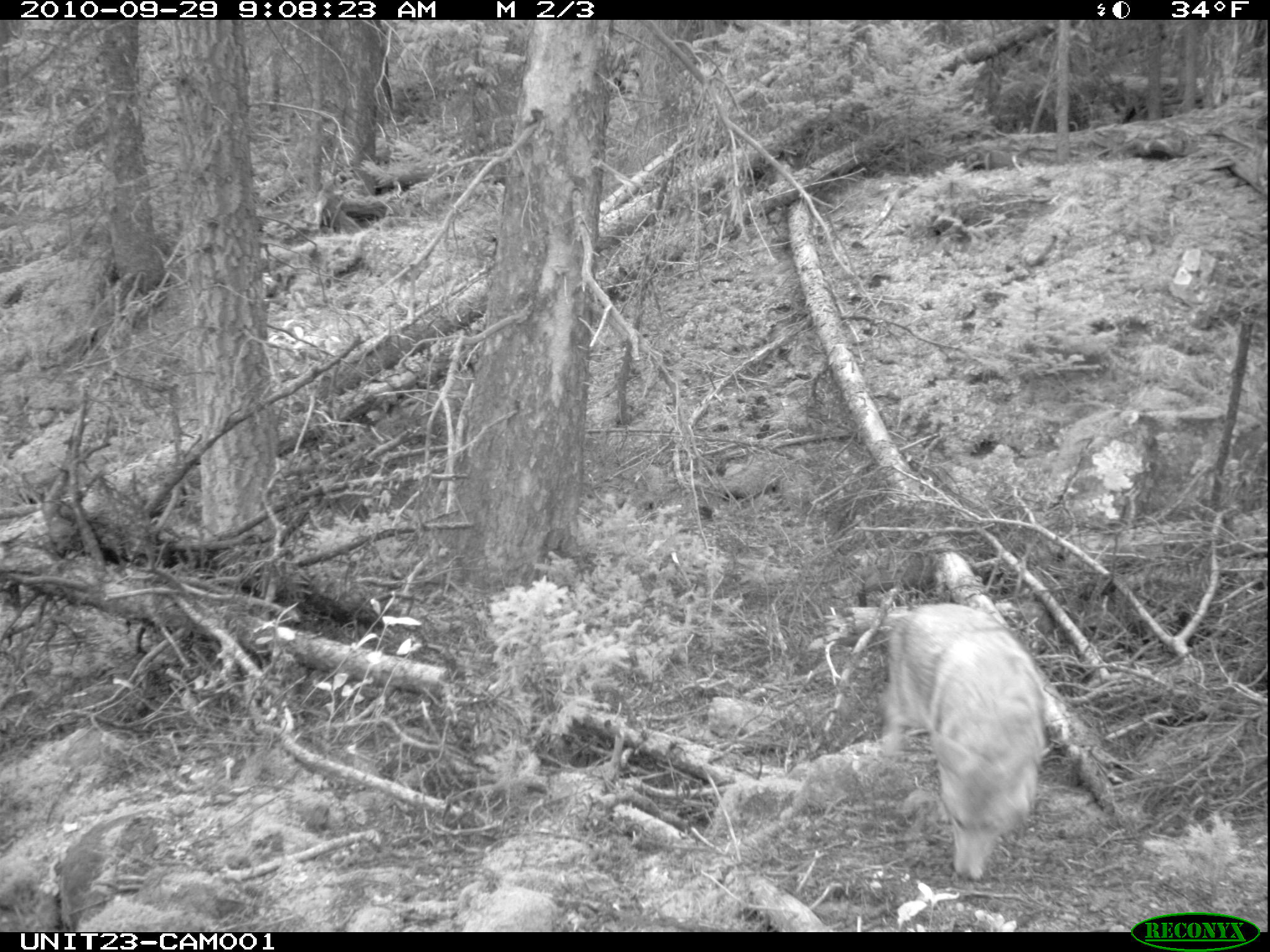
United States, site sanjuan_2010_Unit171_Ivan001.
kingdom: Animalia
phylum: Chordata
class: Mammalia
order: Carnivora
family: Canidae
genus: Canis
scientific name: Canis latrans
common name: coyote